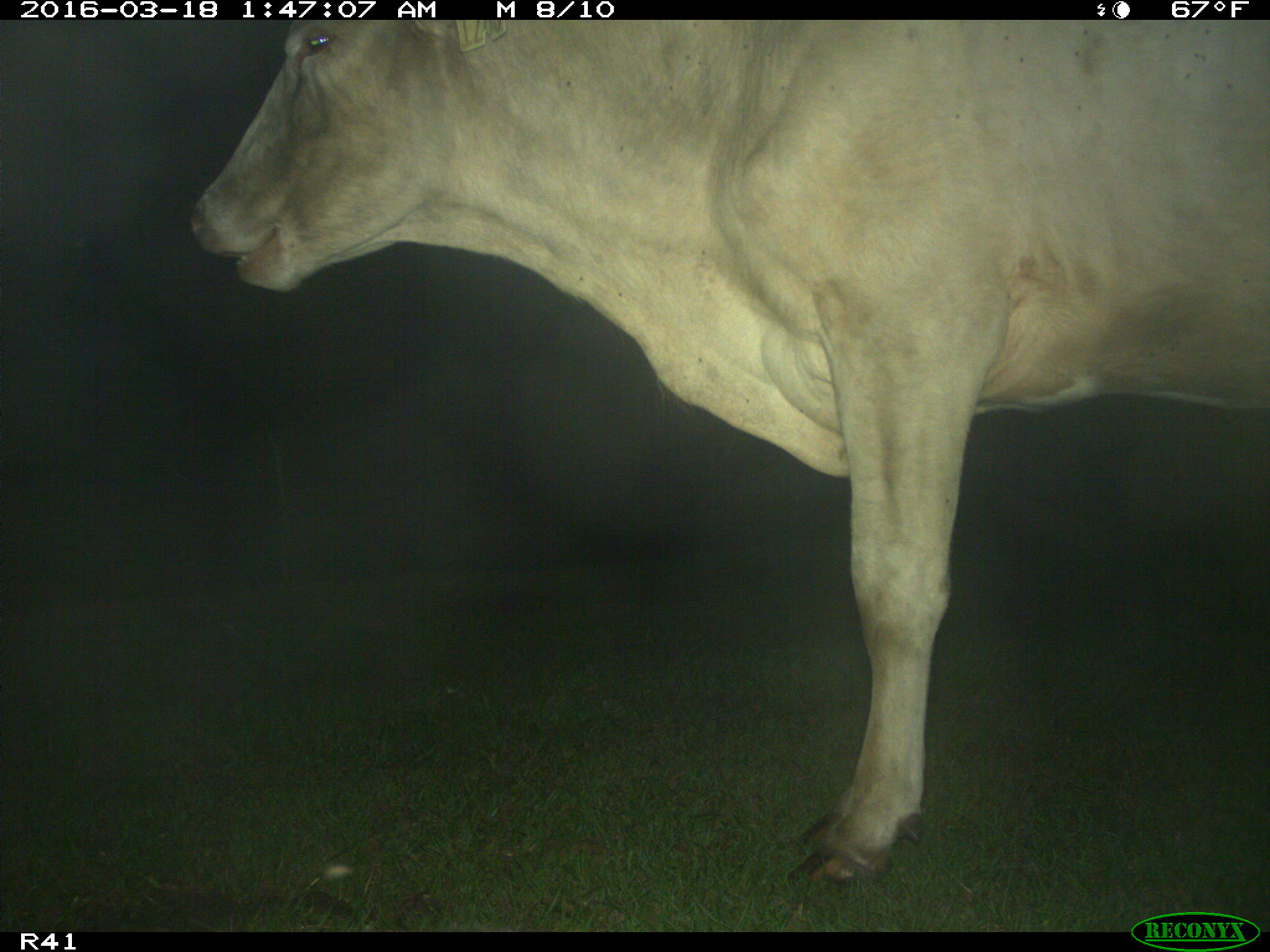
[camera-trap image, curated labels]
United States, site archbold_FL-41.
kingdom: Animalia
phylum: Chordata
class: Mammalia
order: Artiodactyla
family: Bovidae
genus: Bos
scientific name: Bos taurus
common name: domestic cow